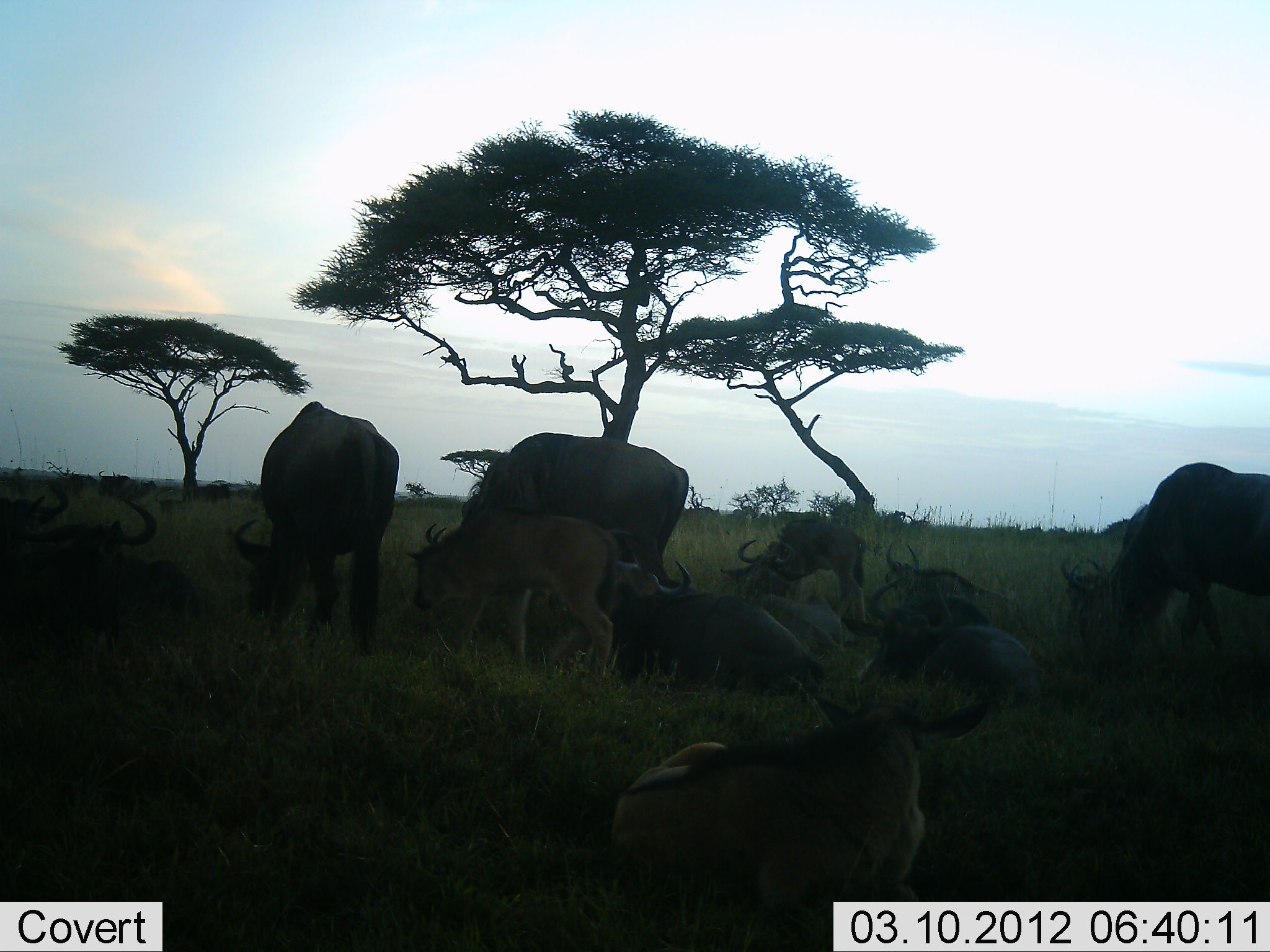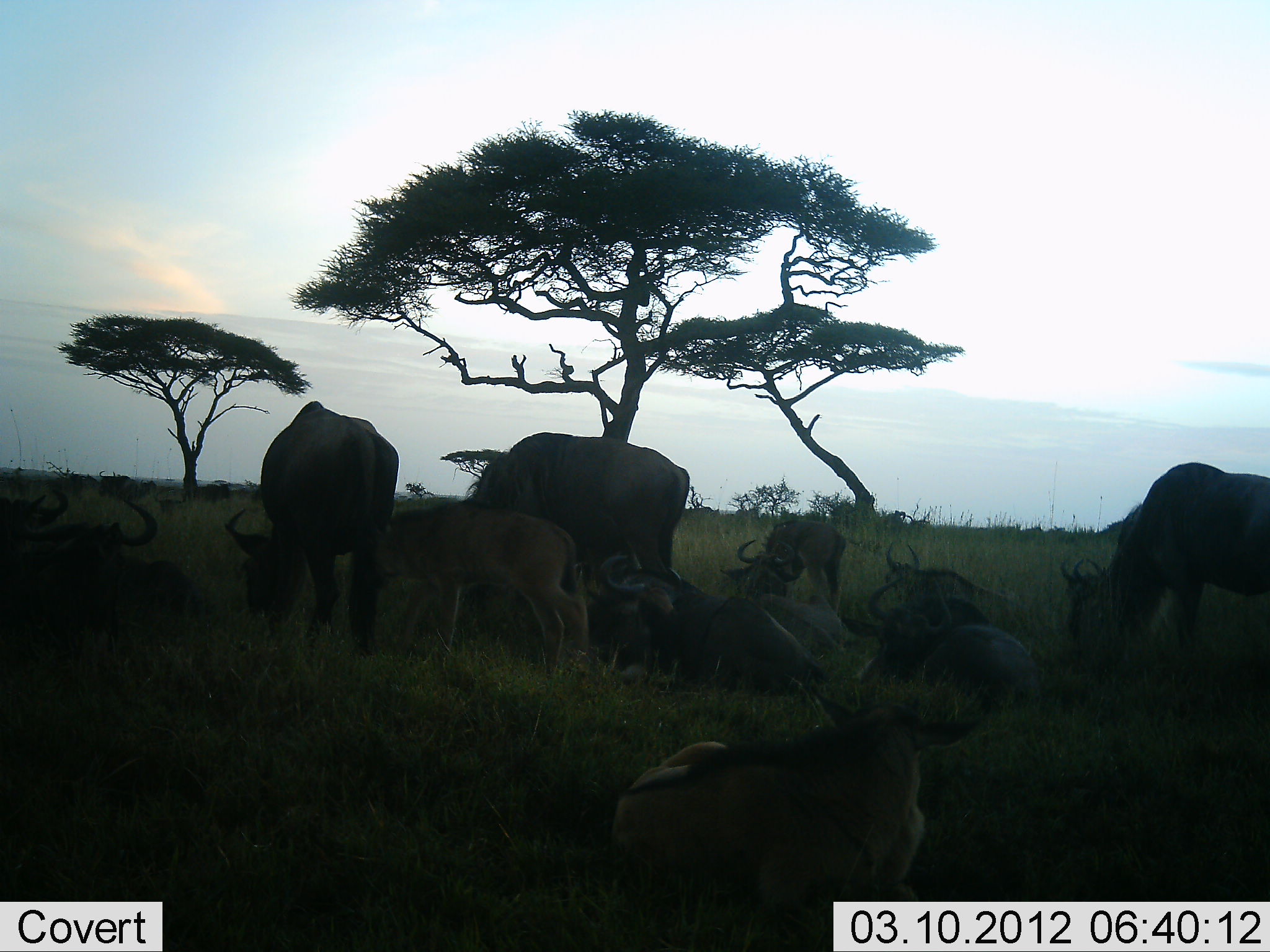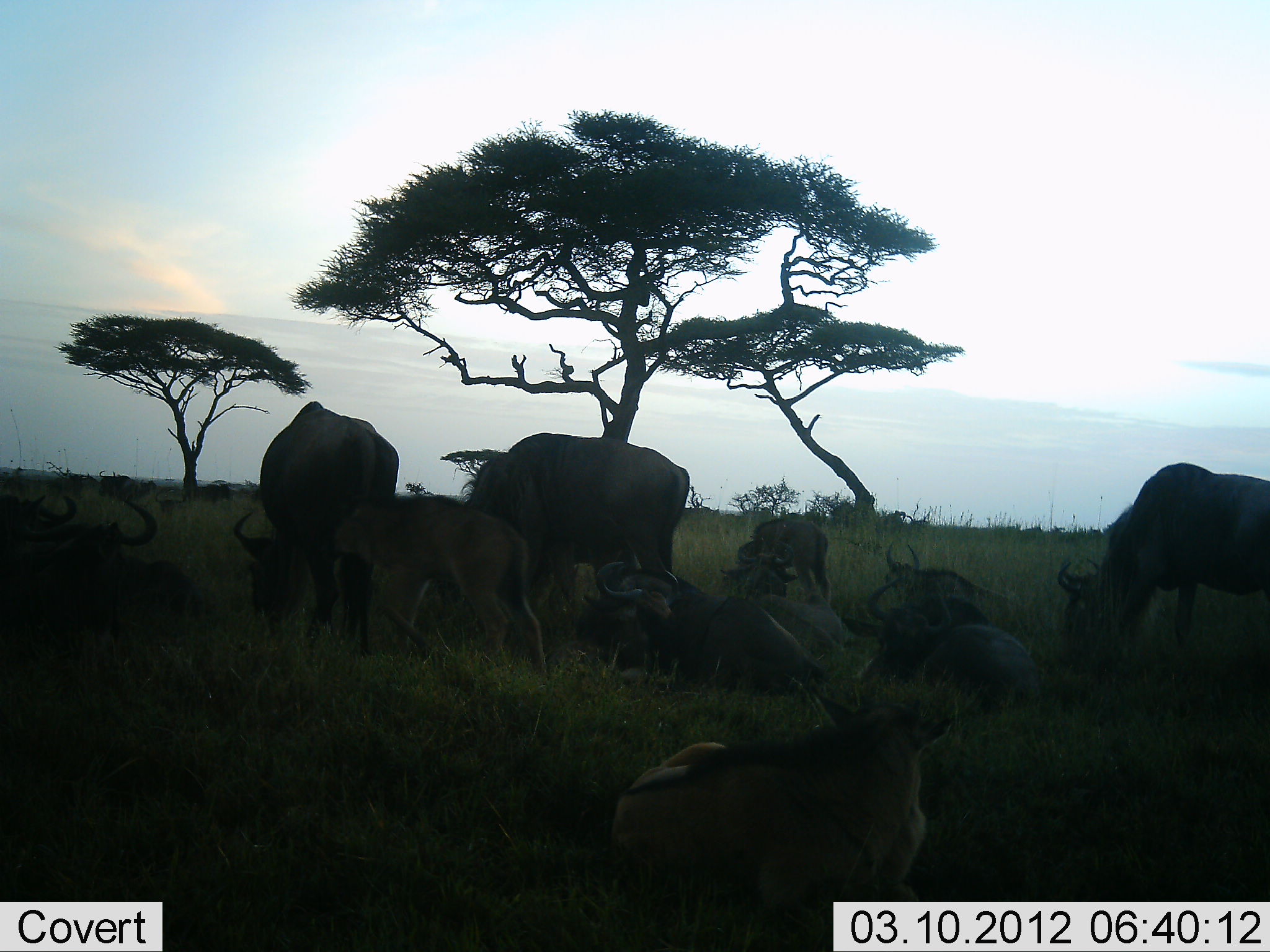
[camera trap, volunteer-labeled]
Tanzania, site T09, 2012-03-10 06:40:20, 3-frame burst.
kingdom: Animalia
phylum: Chordata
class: Mammalia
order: Artiodactyla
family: Bovidae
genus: Connochaetes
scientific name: Connochaetes taurinus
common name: blue wildebeest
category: wildebeest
Wildebeest (blue wildebeest) (Connochaetes taurinus), count 11-50. Behavior (volunteer vote fractions): standing 59%, resting 88%, moving 18%, interacting 12%. Young present (vote fraction): 65%. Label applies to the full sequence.